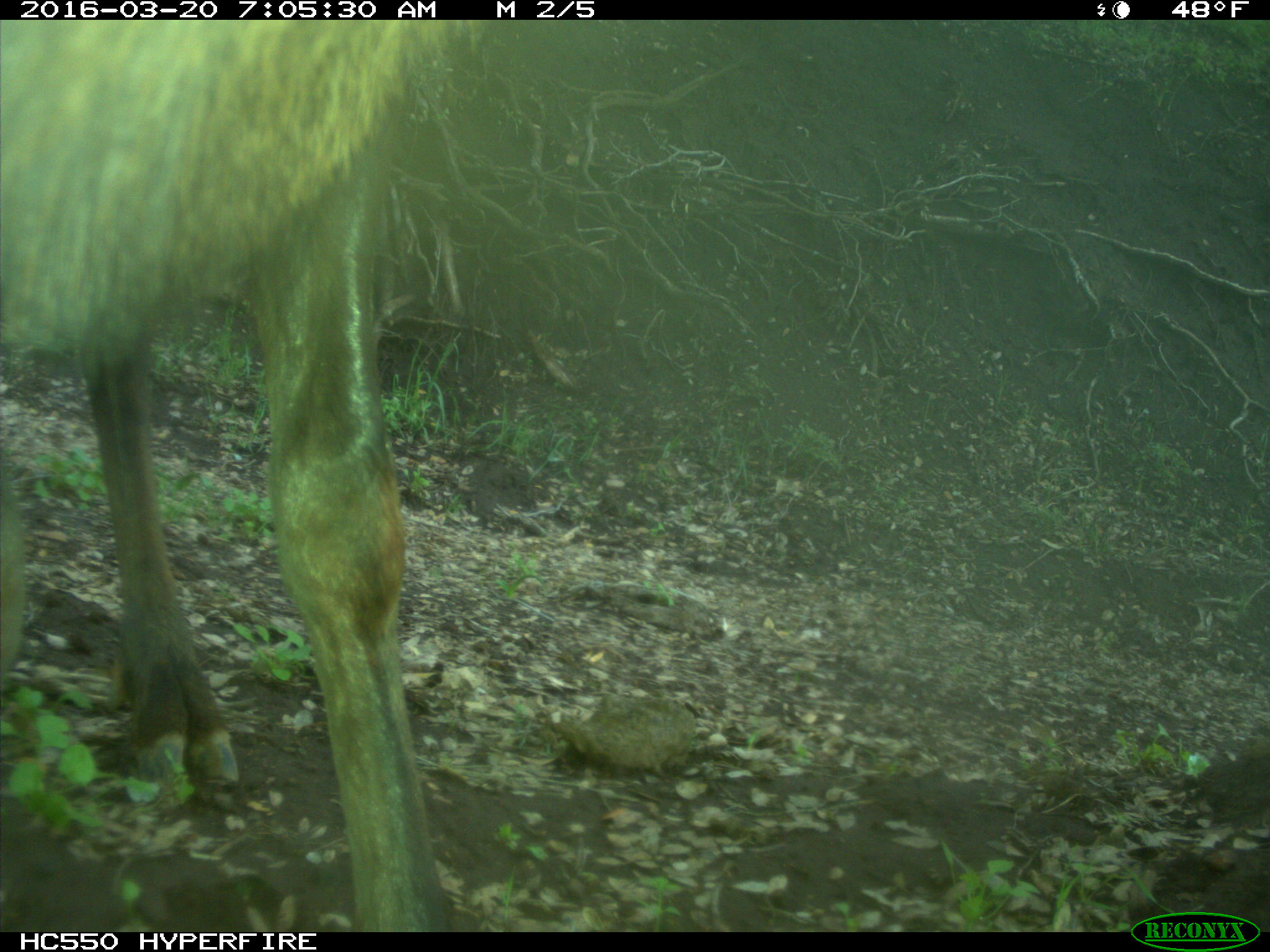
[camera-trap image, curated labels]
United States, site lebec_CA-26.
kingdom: Animalia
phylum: Chordata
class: Mammalia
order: Artiodactyla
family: Cervidae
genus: Cervus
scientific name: Cervus canadensis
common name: elk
Cervus canadensis (elk).